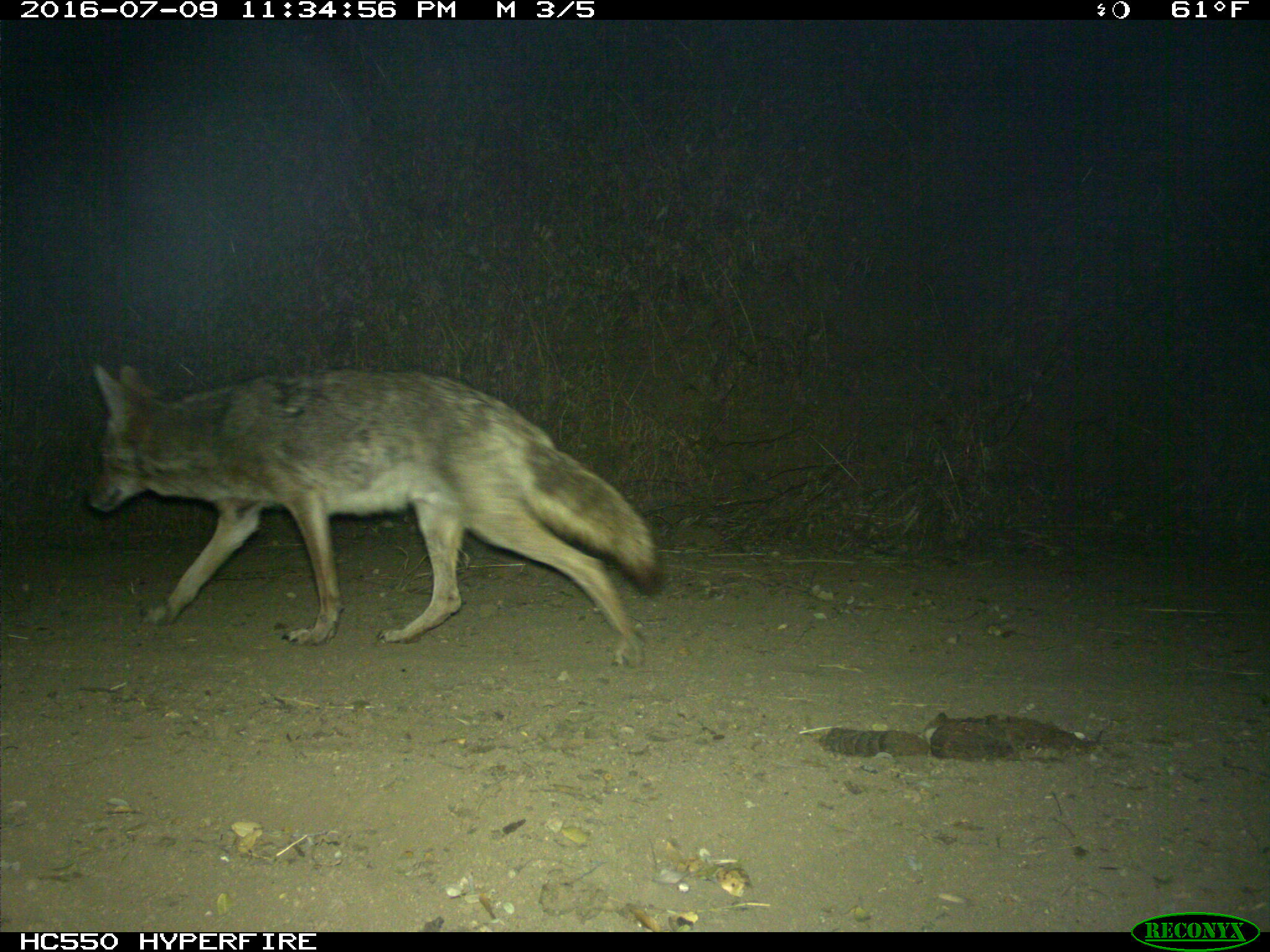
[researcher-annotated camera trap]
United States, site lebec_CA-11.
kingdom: Animalia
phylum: Chordata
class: Mammalia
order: Carnivora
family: Canidae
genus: Canis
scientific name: Canis latrans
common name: coyote